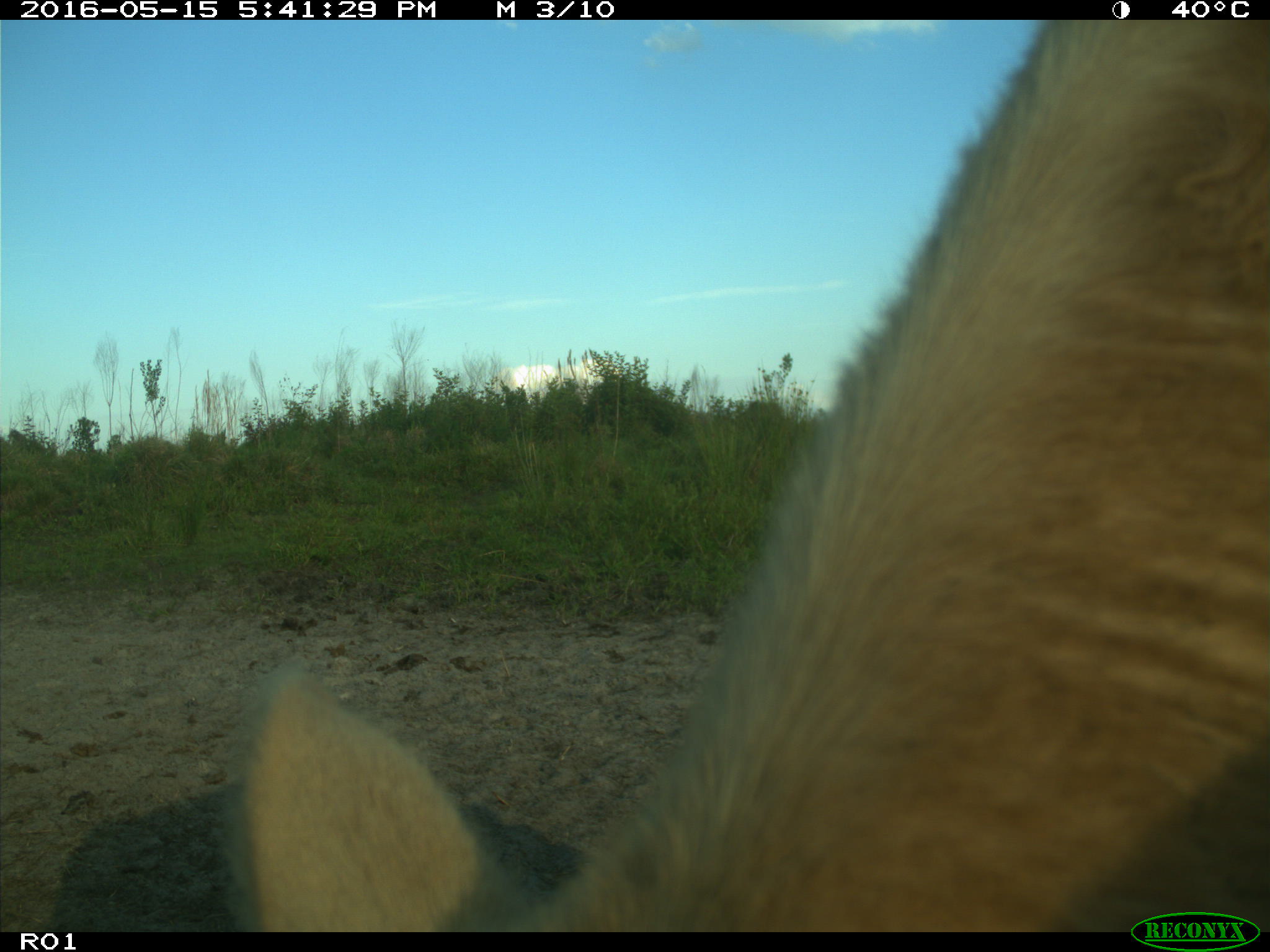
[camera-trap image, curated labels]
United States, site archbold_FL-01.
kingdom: Animalia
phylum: Chordata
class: Mammalia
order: Artiodactyla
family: Bovidae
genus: Bos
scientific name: Bos taurus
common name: domestic cow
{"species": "Bos taurus (domestic cow)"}